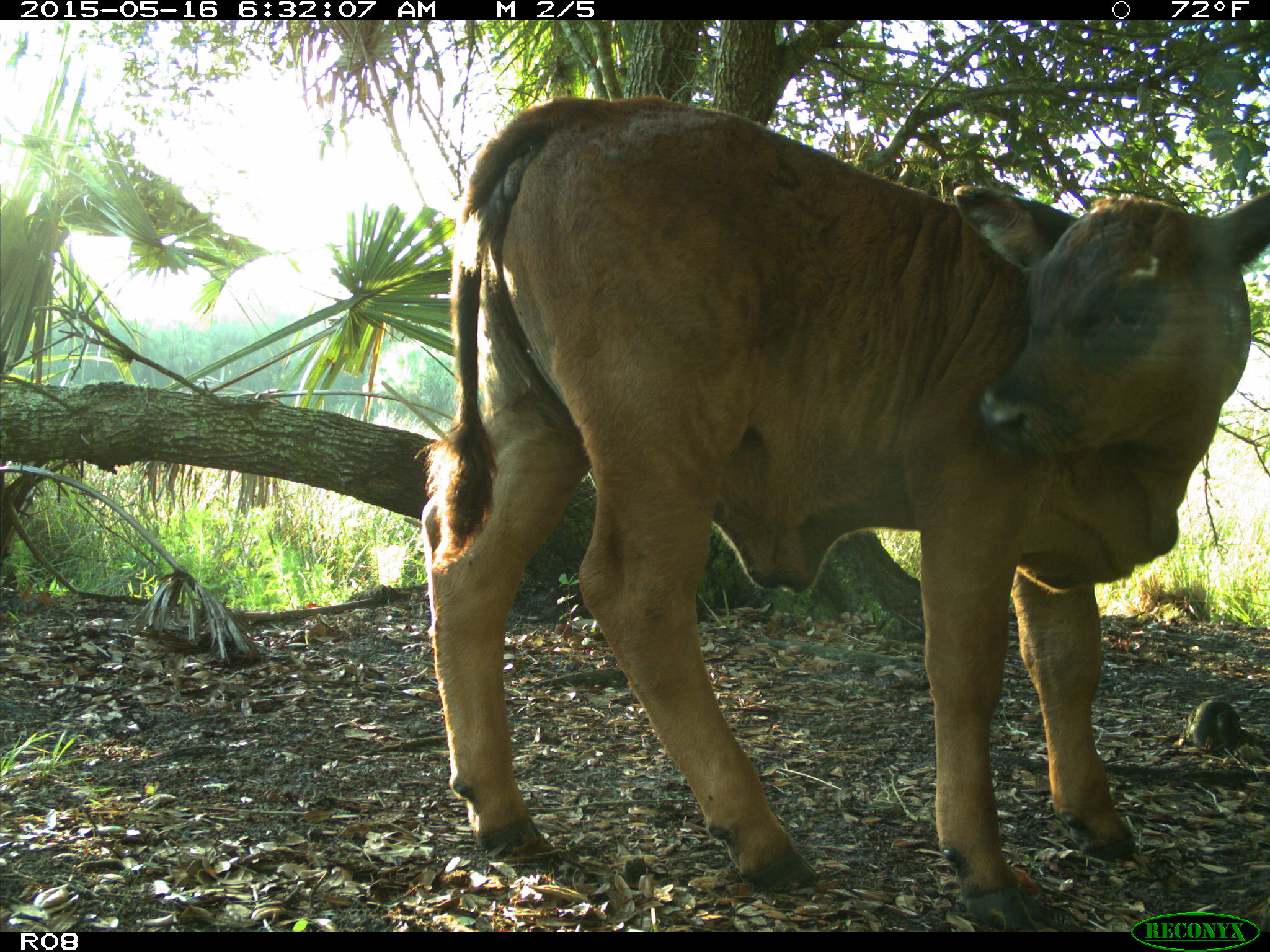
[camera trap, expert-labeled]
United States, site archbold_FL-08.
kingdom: Animalia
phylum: Chordata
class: Mammalia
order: Artiodactyla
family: Bovidae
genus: Bos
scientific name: Bos taurus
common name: domestic cow